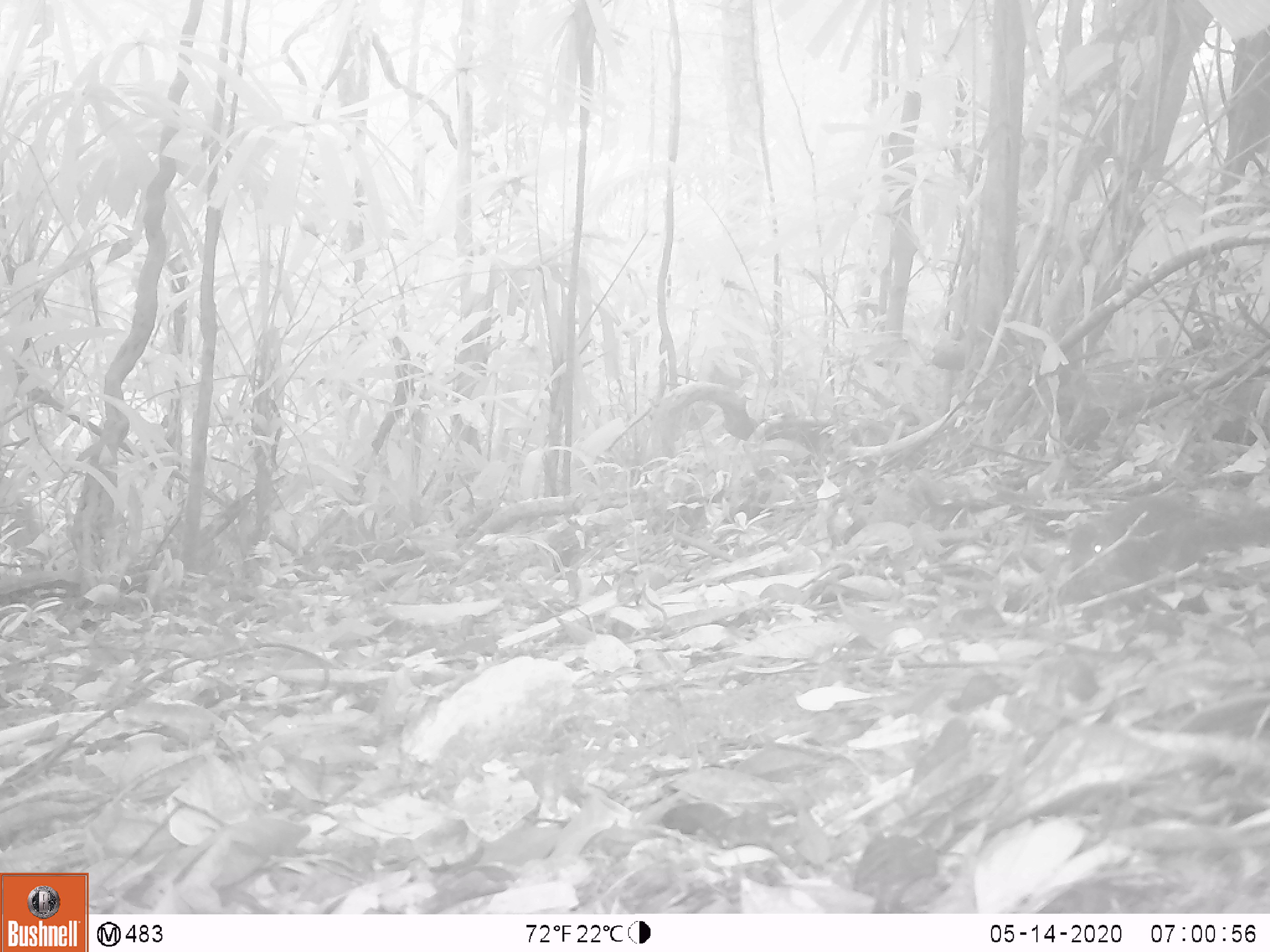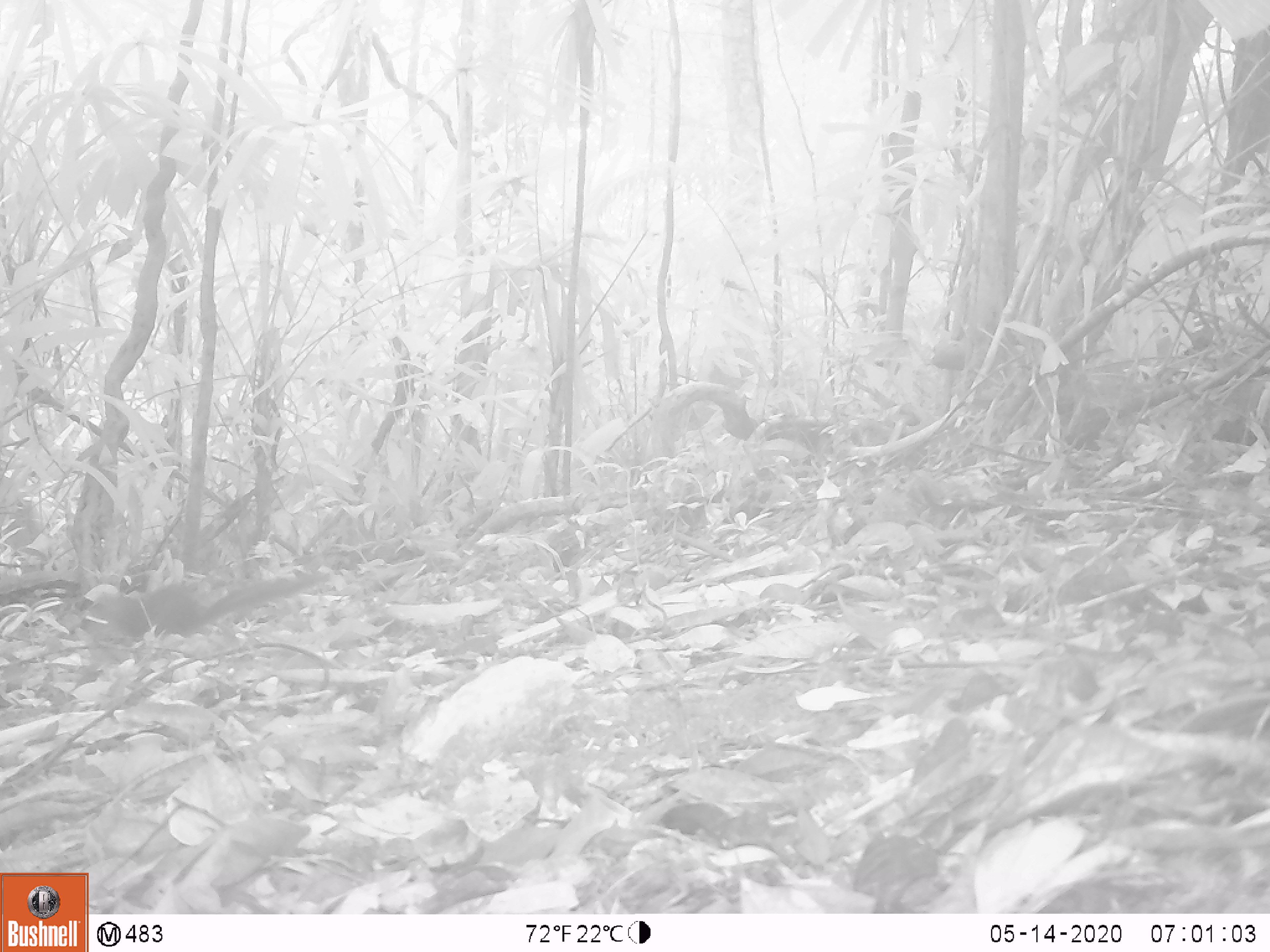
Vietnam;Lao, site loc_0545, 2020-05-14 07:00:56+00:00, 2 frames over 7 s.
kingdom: Animalia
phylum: Chordata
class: Mammalia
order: Rodentia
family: Sciuridae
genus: Sciurus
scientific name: Sciurus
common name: squirrel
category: unidentified squirrel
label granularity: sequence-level